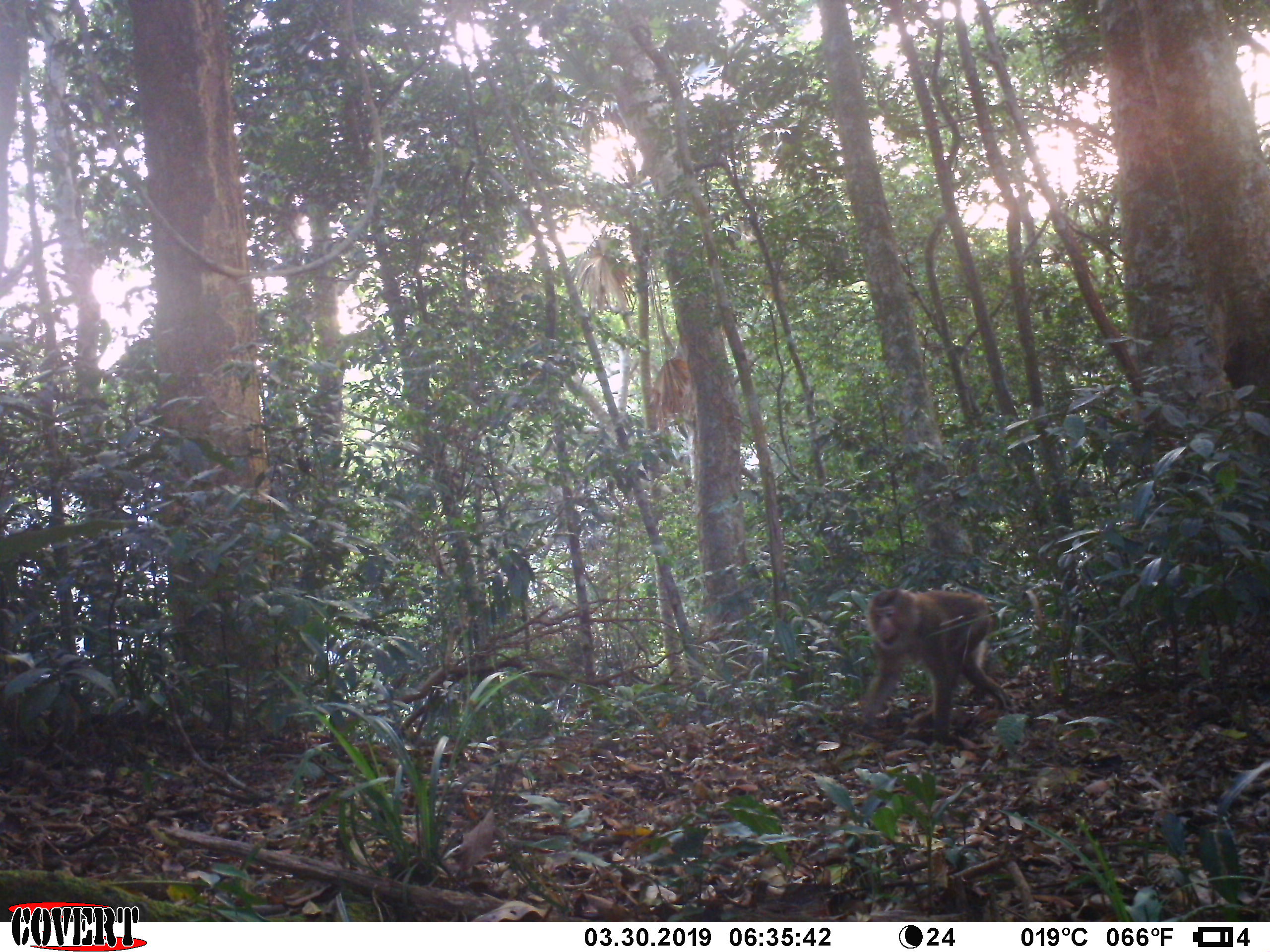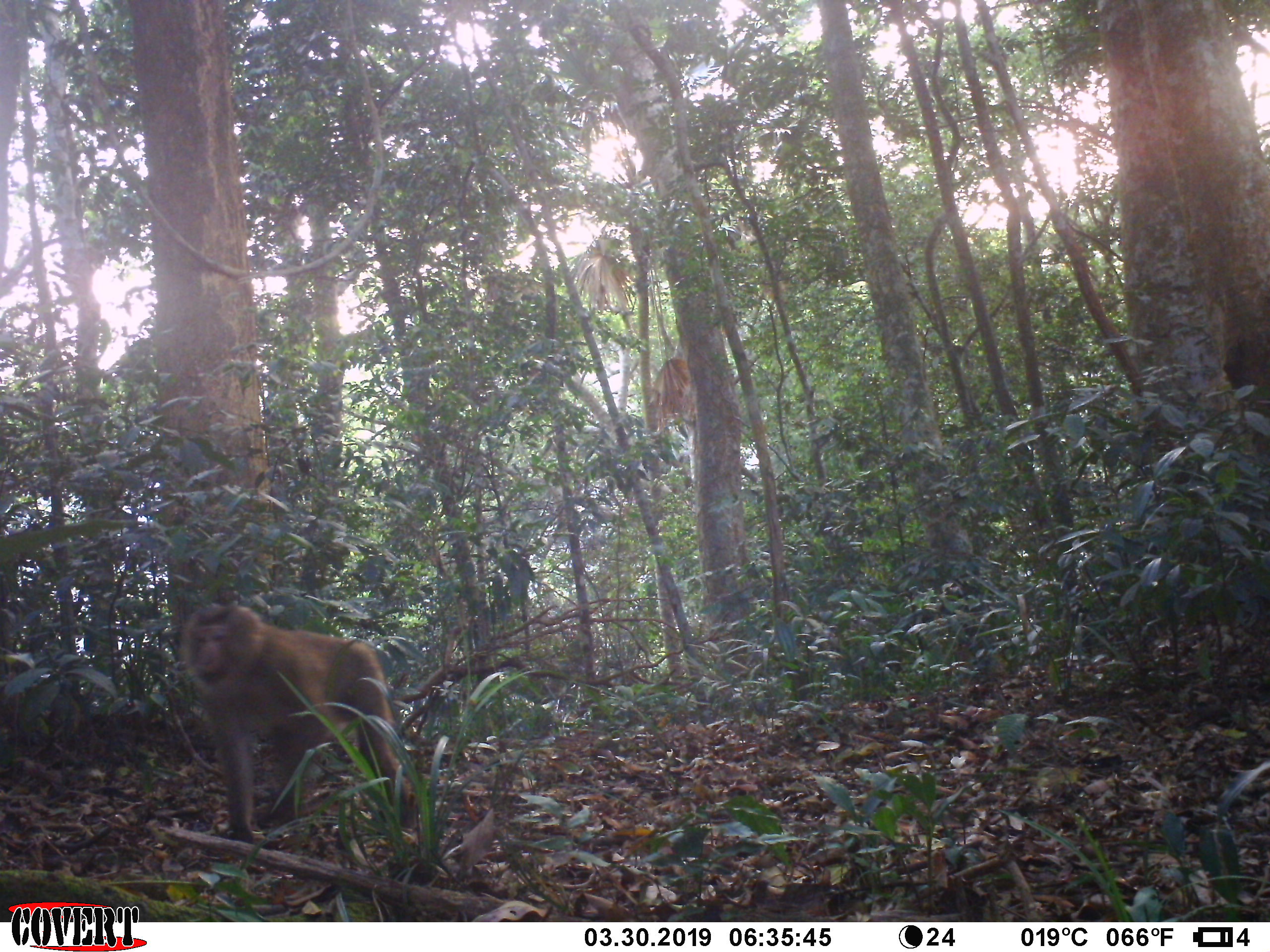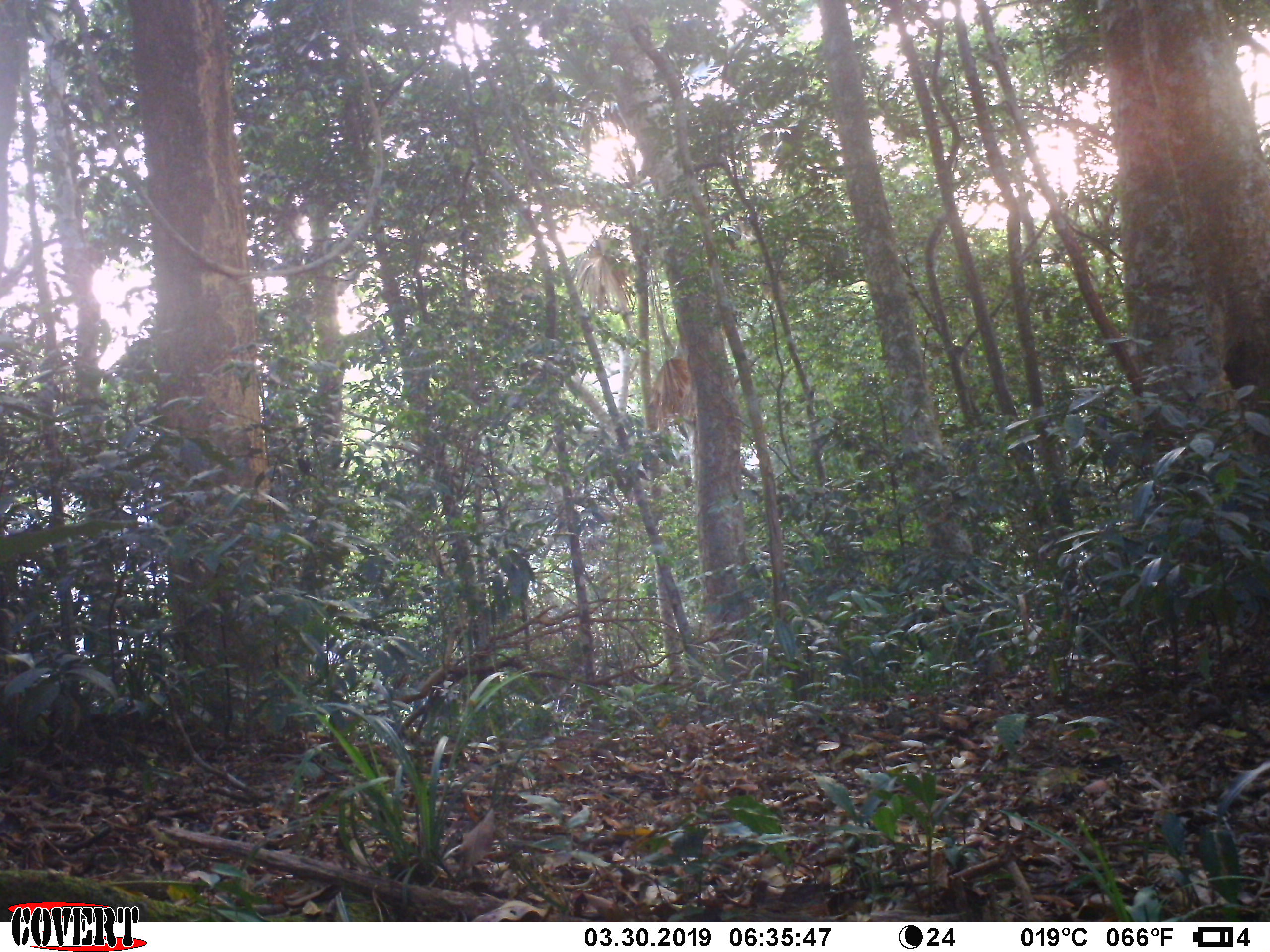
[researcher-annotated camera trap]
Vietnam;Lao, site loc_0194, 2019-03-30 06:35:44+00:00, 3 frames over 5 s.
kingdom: Animalia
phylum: Chordata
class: Mammalia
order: Primates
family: Cercopithecidae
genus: Macaca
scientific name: Macaca nemestrina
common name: pig-tailed macaque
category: pig tailed macaque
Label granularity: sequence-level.